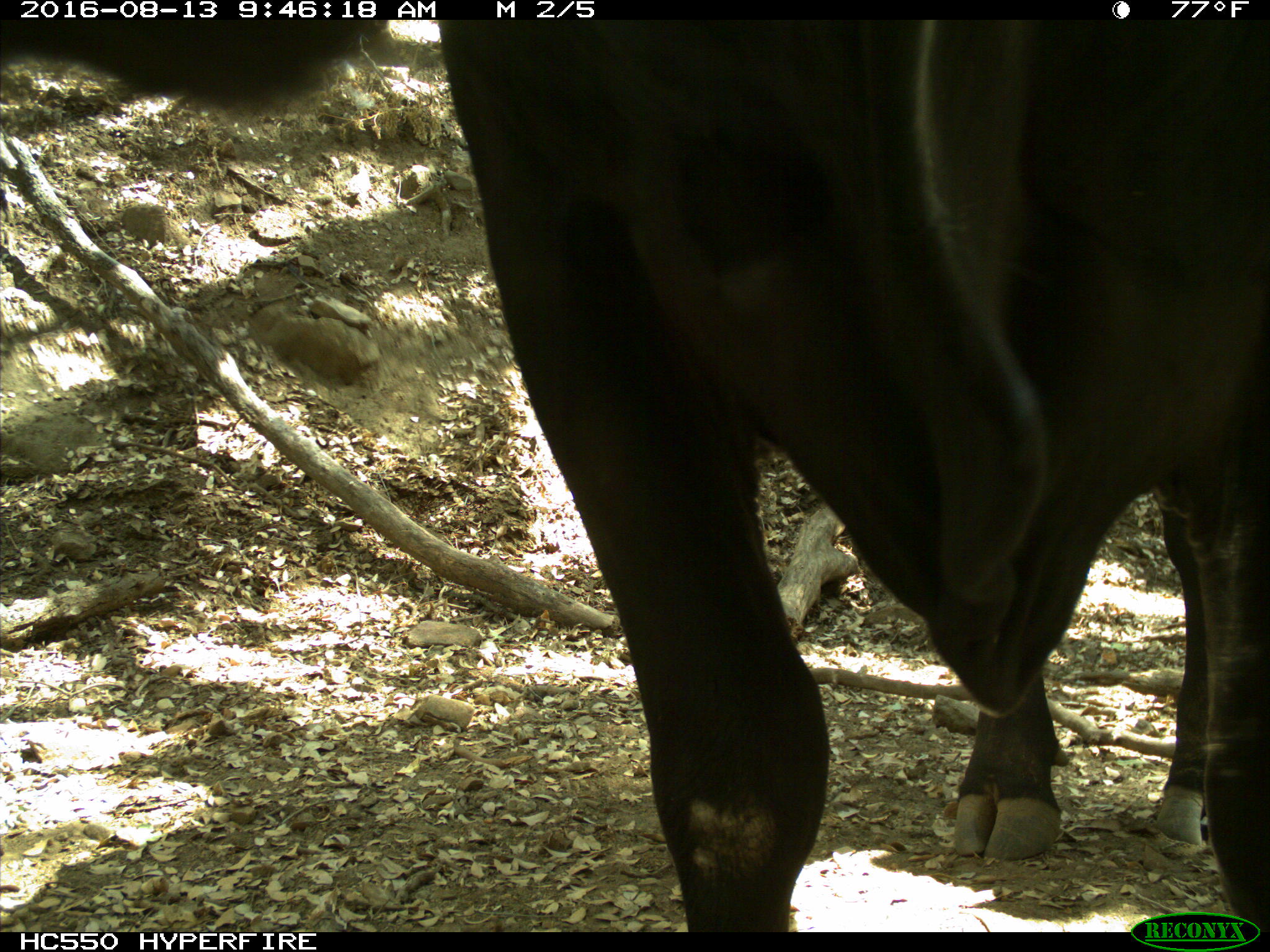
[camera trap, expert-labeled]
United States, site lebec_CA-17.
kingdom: Animalia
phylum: Chordata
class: Mammalia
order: Artiodactyla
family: Bovidae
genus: Bos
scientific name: Bos taurus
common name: domestic cow